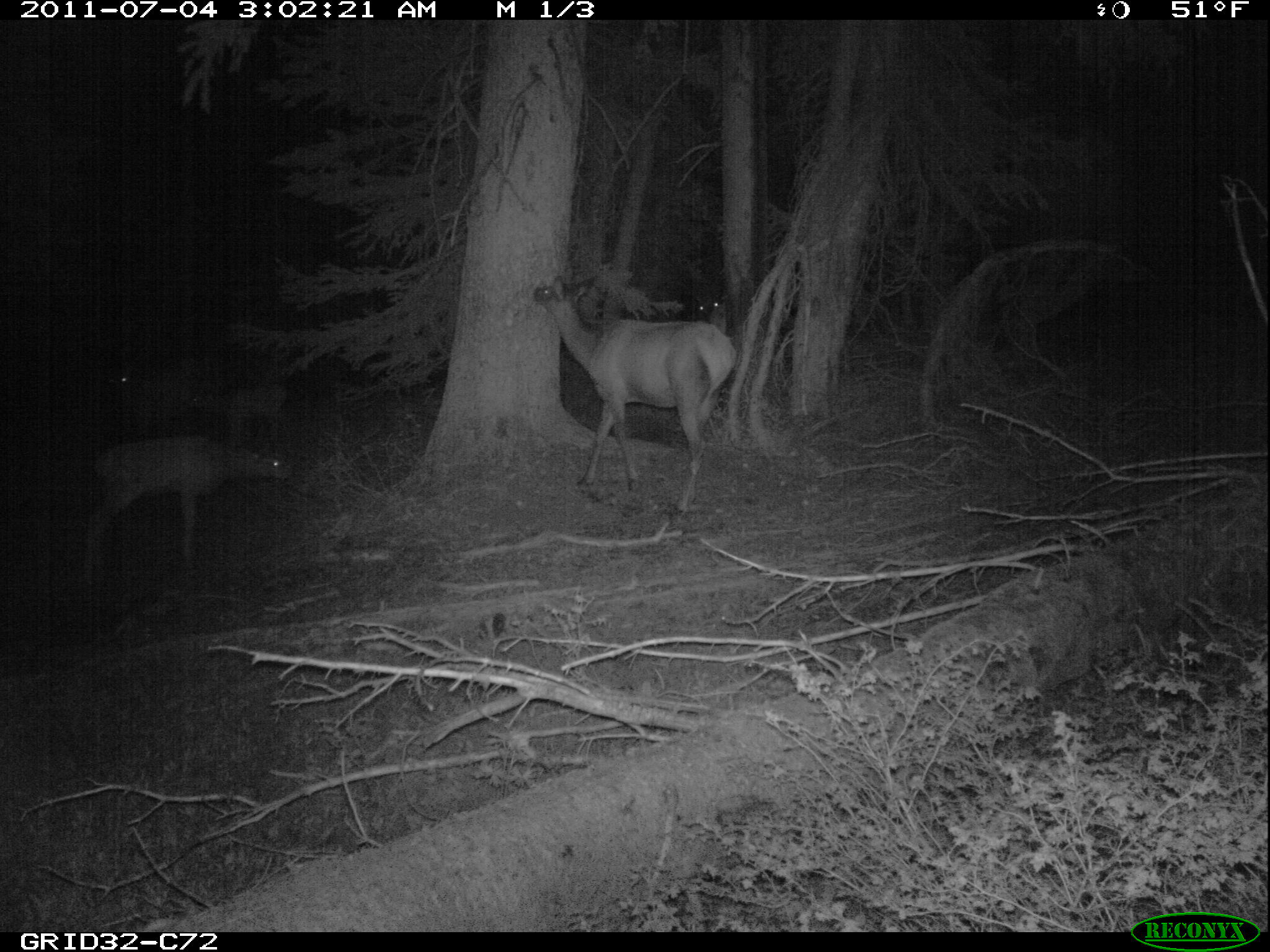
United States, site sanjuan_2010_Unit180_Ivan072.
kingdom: Animalia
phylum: Chordata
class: Mammalia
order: Artiodactyla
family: Cervidae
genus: Cervus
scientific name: Cervus elaphus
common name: red deer